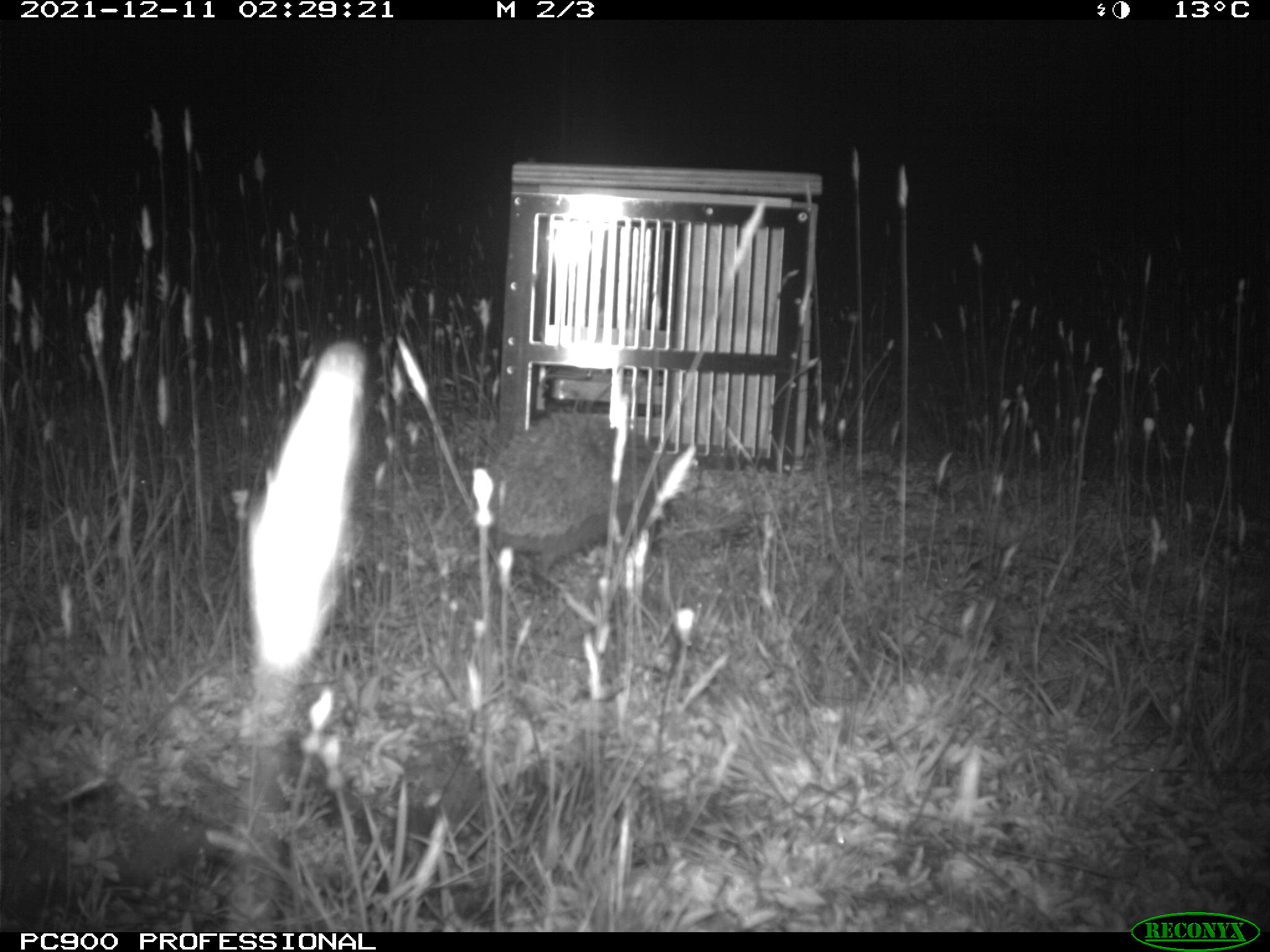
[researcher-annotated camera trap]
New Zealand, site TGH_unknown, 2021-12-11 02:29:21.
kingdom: Animalia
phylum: Chordata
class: Mammalia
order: Eulipotyphla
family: Erinaceidae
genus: Erinaceus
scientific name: Erinaceus europaeus europaeus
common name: european hedgehog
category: hedgehog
Hedgehog (european hedgehog) (Erinaceus europaeus europaeus).